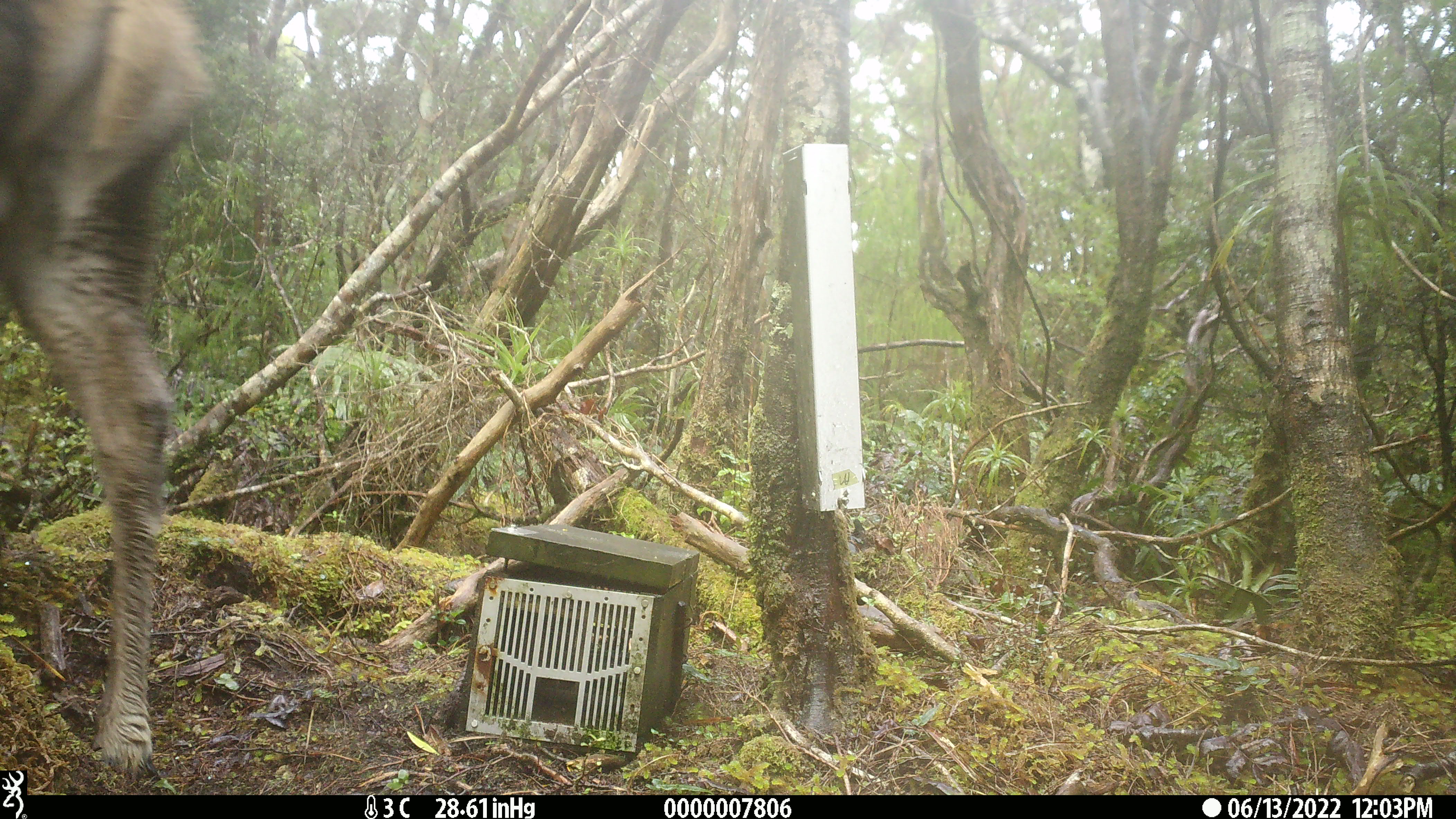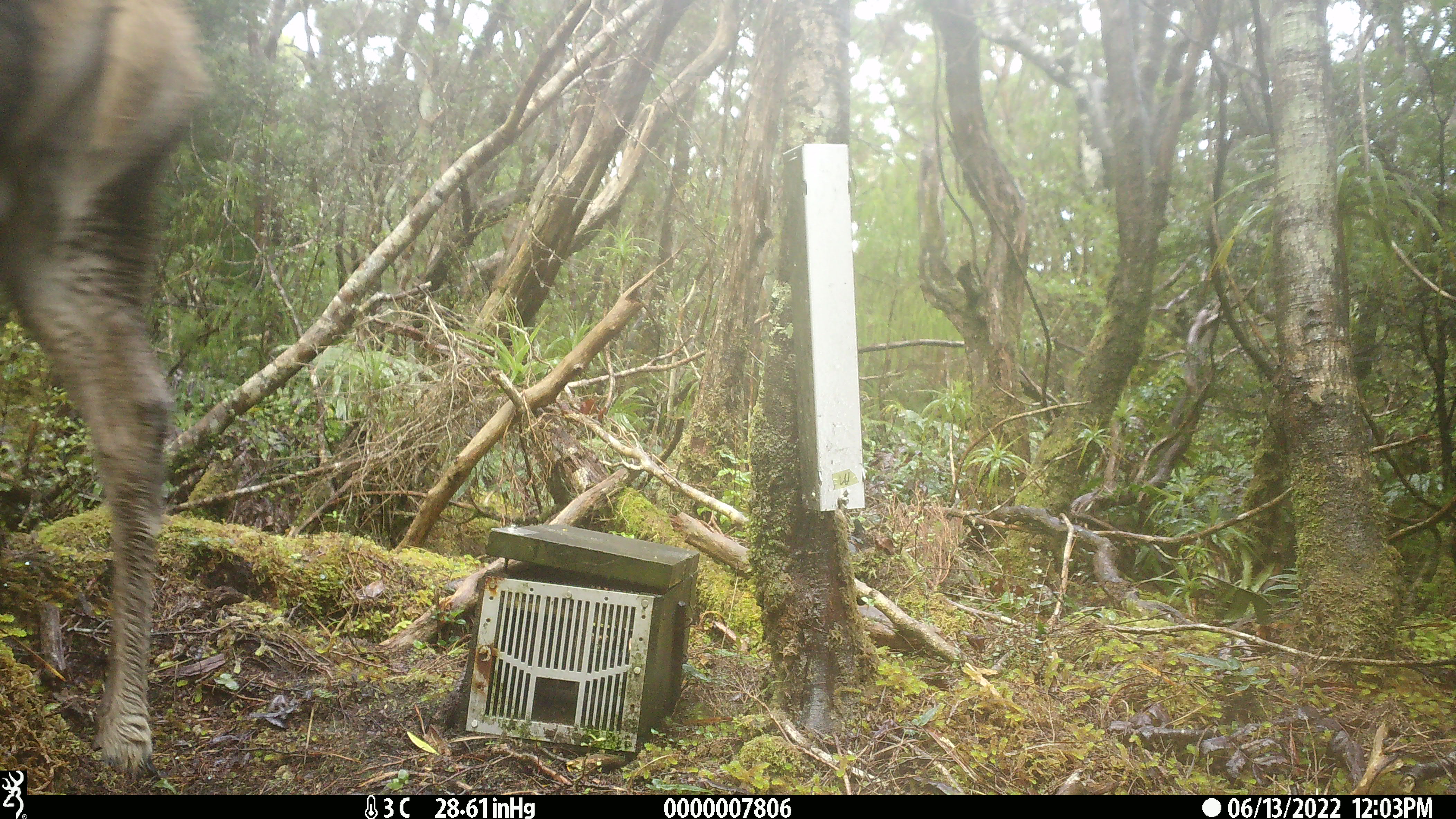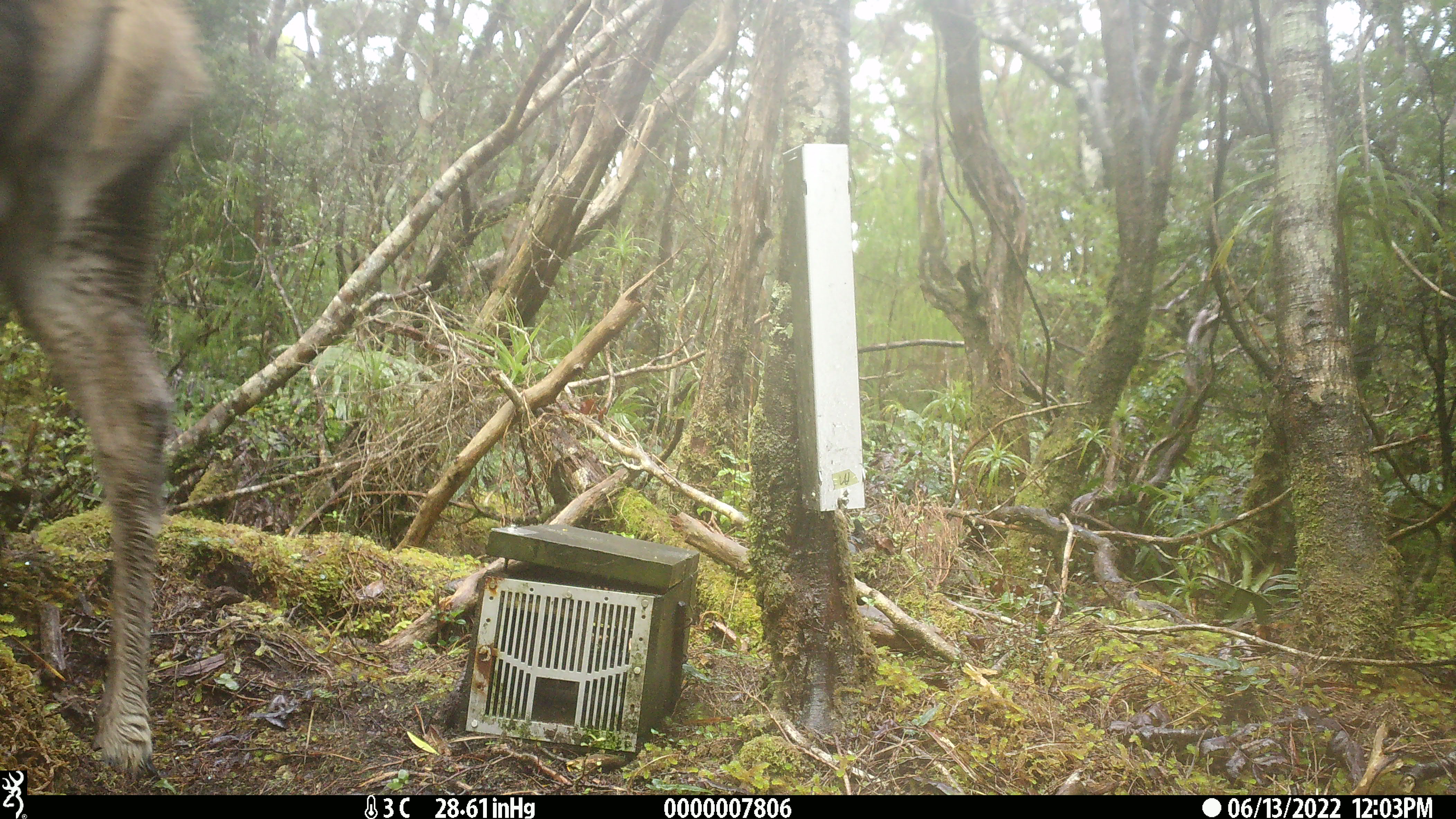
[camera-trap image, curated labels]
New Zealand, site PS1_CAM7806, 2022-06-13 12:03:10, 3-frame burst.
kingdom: Animalia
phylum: Chordata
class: Mammalia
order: Artiodactyla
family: Cervidae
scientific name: Cervidae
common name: deer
Deer (Cervidae).